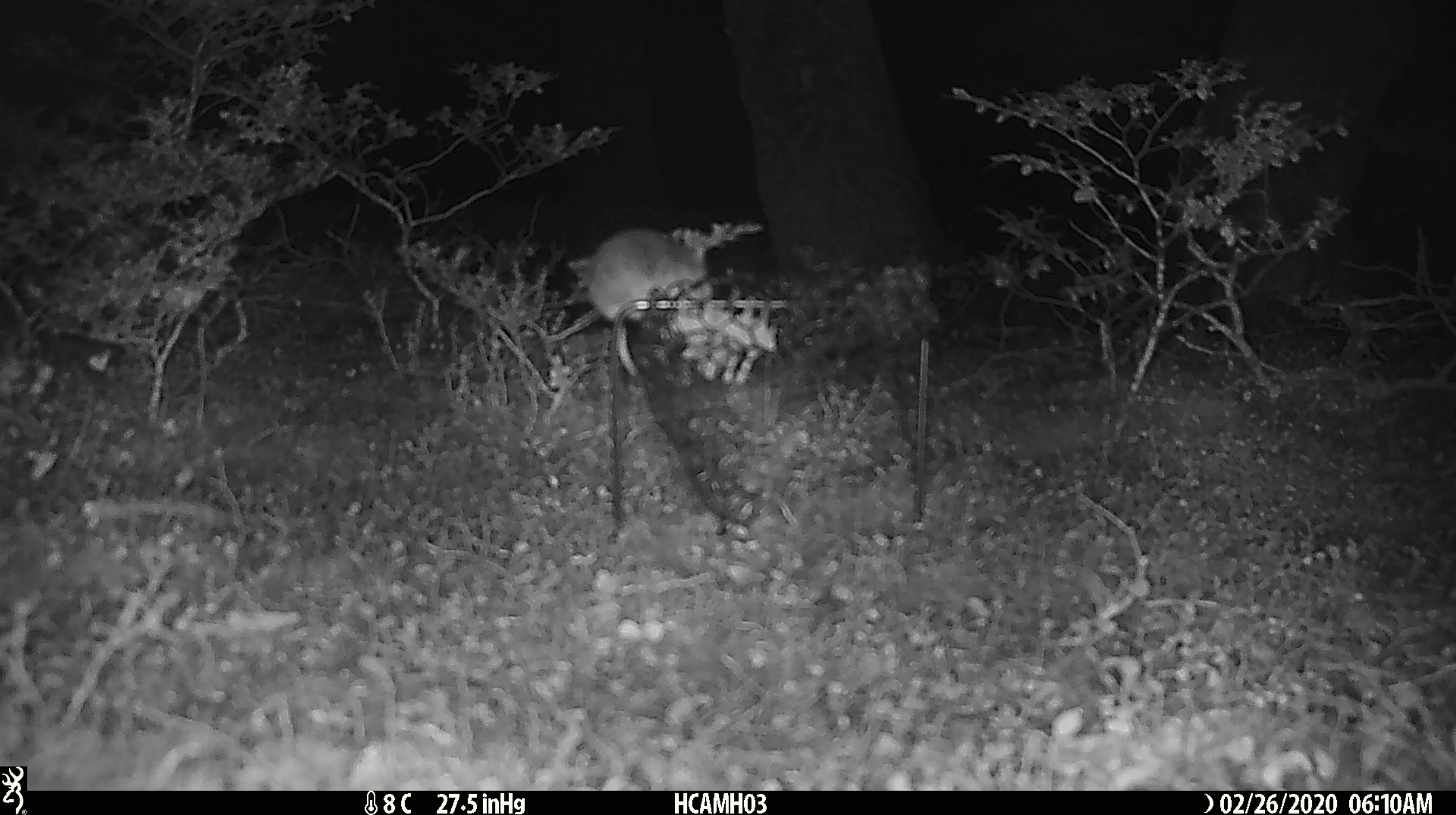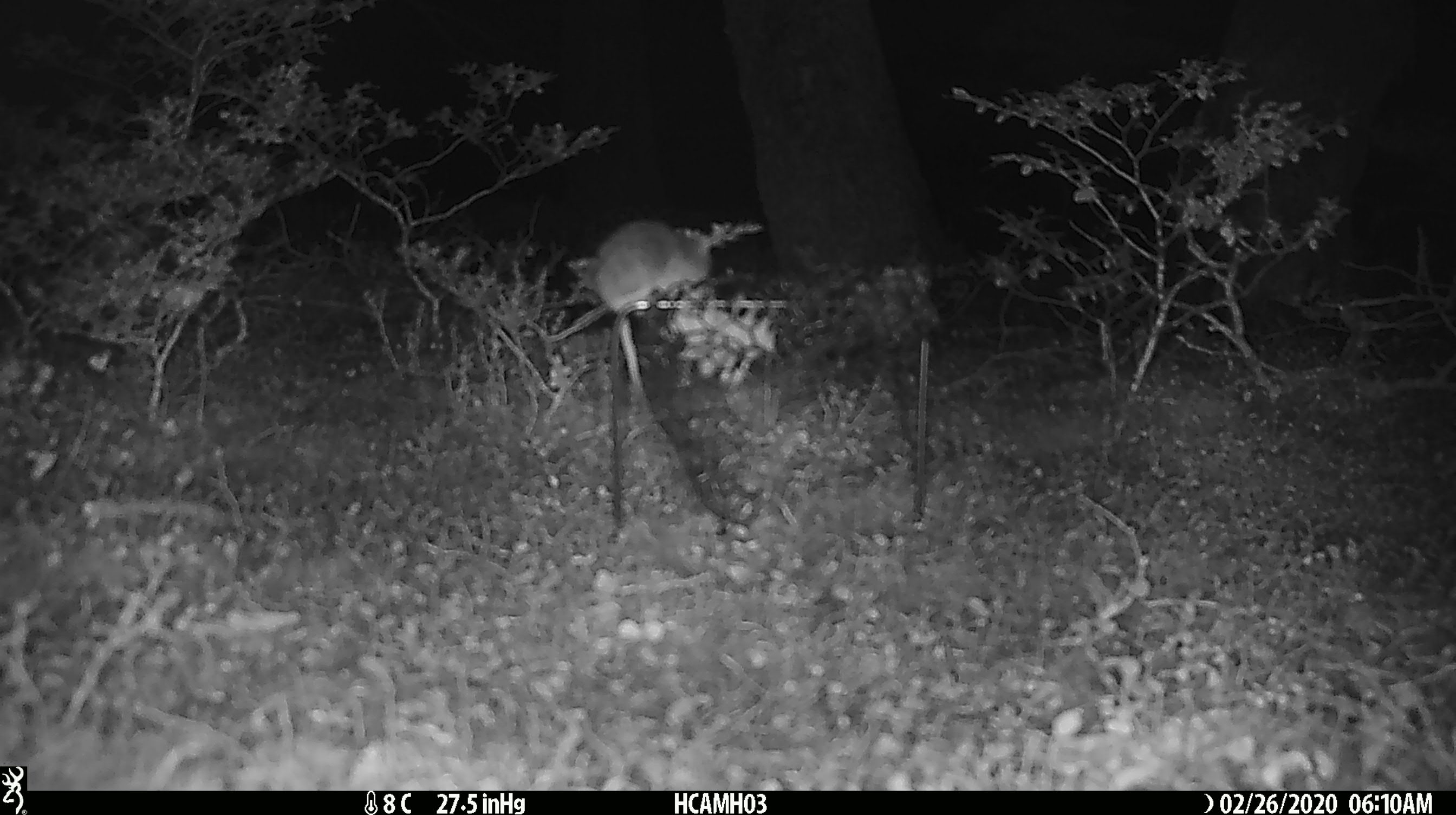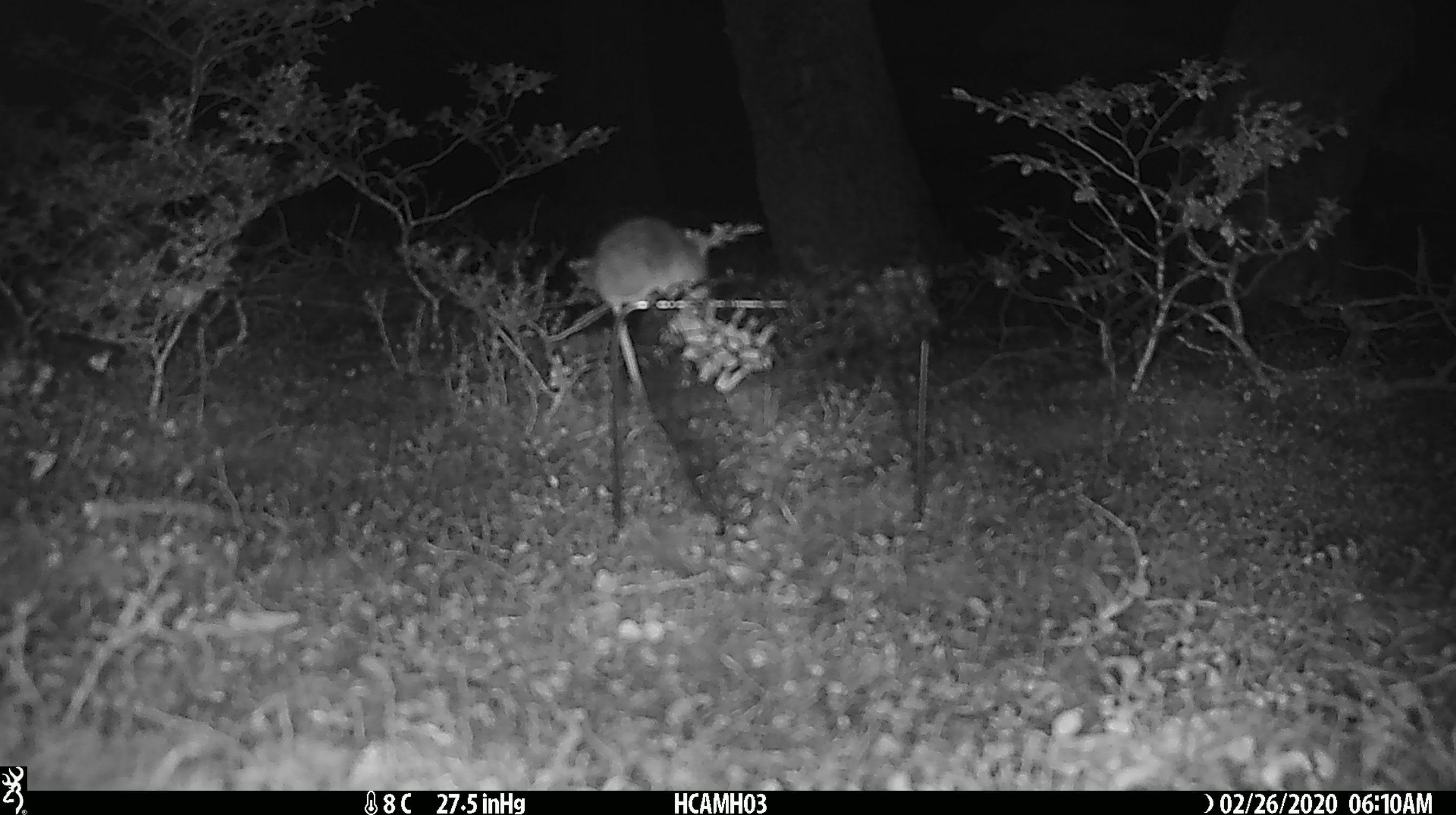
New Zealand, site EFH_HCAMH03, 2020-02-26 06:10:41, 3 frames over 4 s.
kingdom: Animalia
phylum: Chordata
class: Mammalia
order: Rodentia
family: Muridae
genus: Mus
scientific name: Mus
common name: mouse